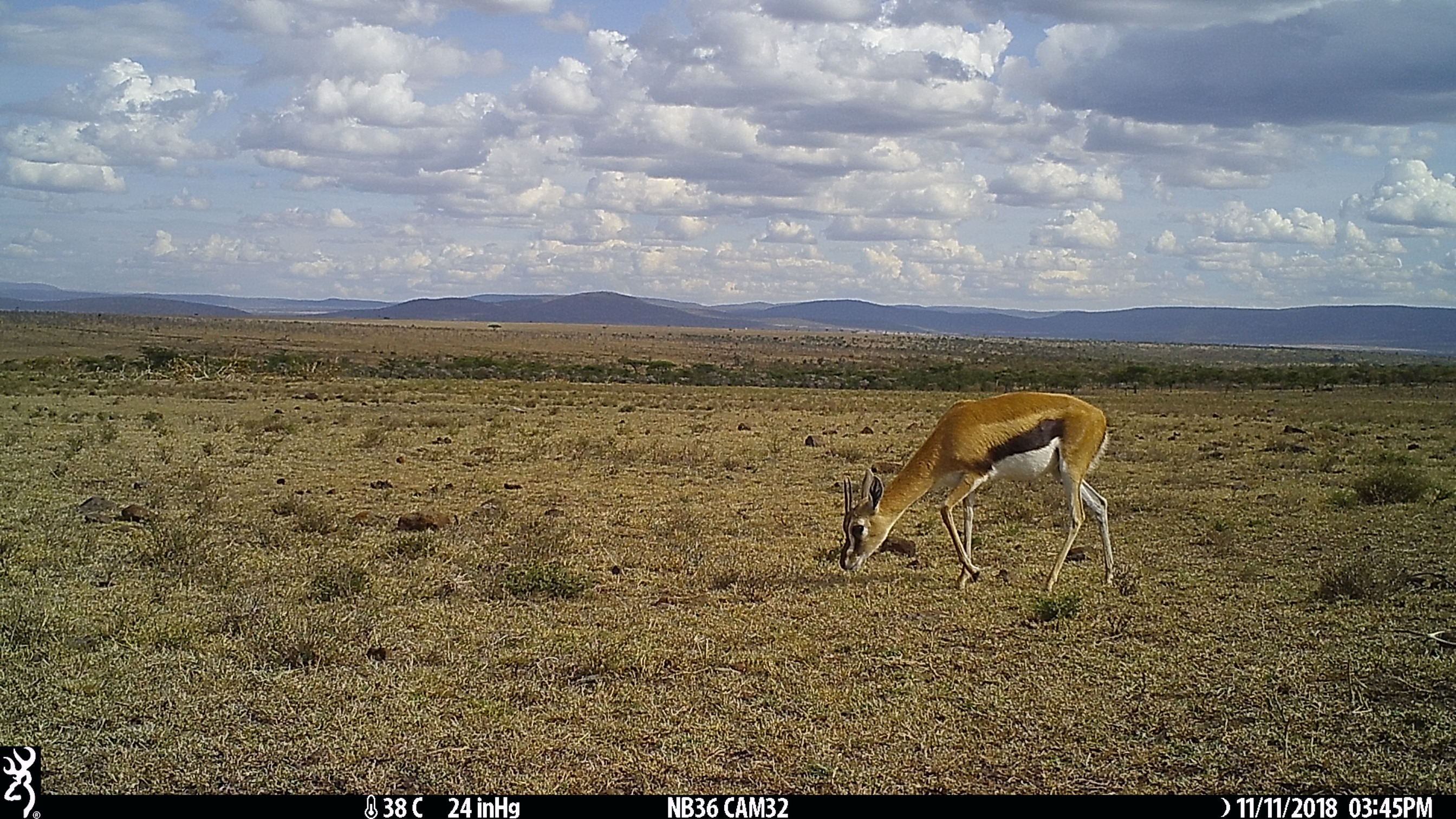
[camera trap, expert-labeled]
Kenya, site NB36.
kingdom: Animalia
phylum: Chordata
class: Mammalia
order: Artiodactyla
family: Bovidae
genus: Eudorcas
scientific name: Eudorcas thomsonii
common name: thomon's gazelle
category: gazelle thomsons